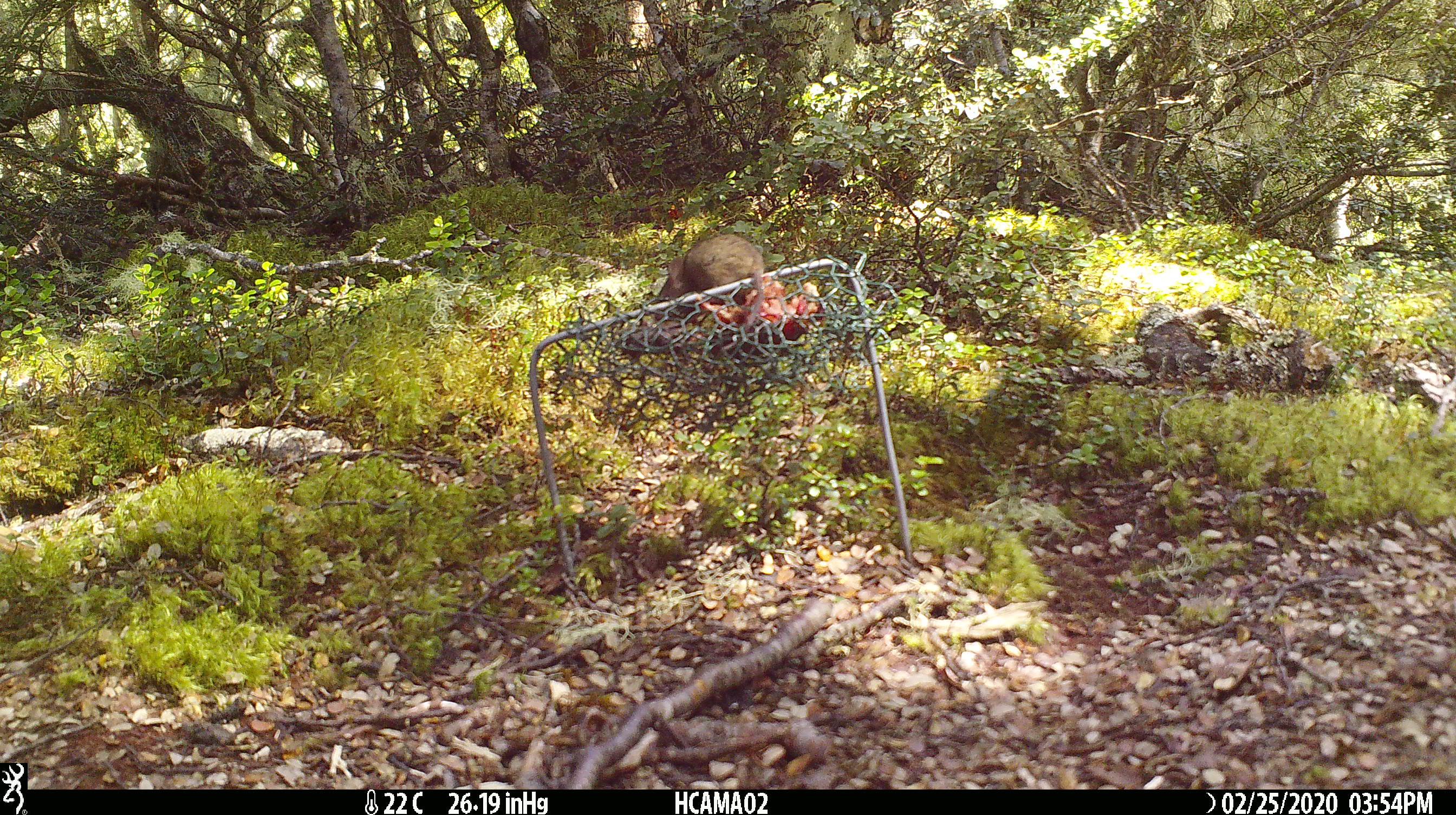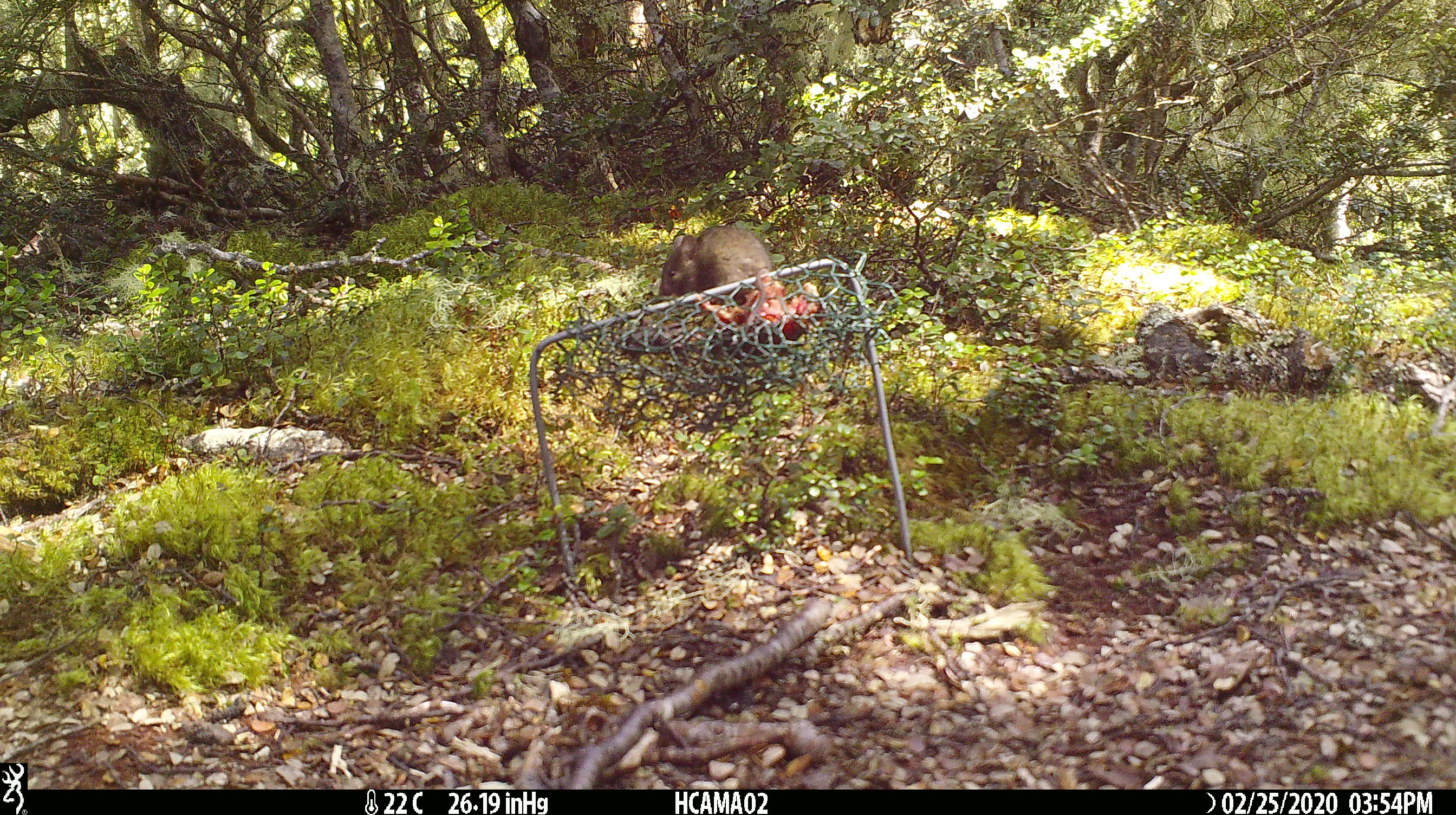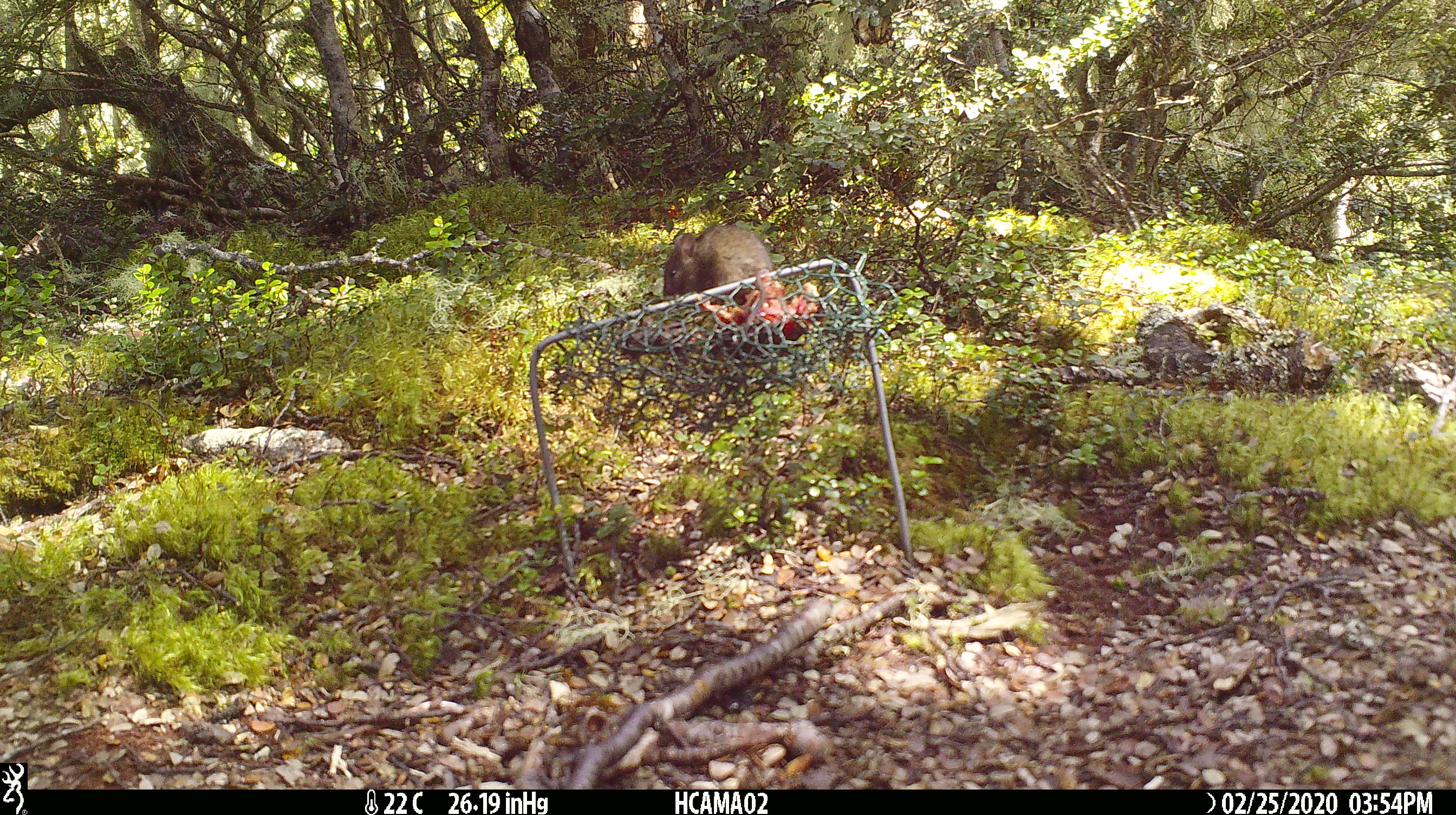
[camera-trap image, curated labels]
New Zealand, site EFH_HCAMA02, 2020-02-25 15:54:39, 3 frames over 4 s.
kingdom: Animalia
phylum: Chordata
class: Mammalia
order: Rodentia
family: Muridae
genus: Mus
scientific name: Mus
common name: mouse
Mouse (Mus).